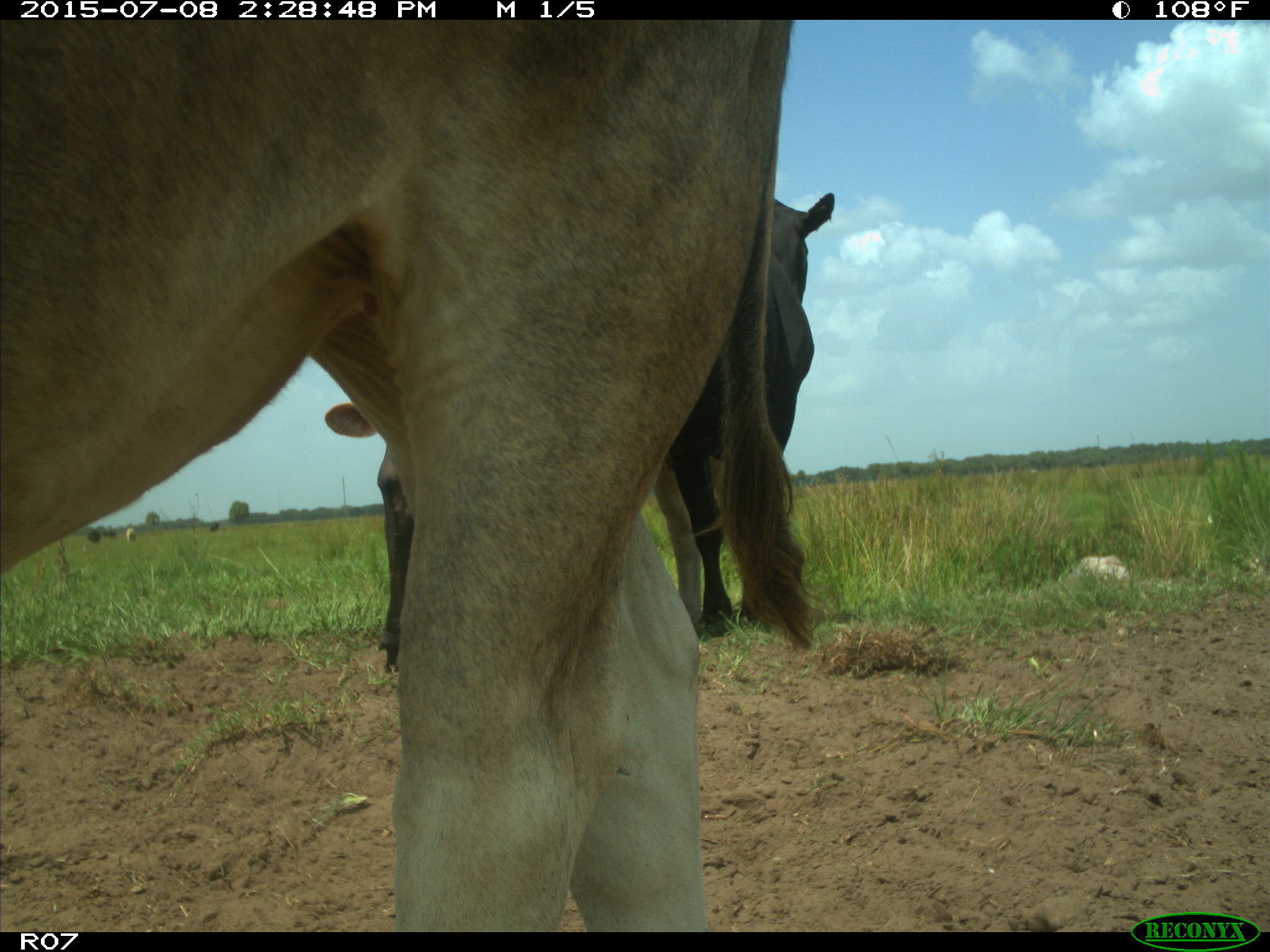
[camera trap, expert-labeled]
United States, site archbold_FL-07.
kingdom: Animalia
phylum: Chordata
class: Mammalia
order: Artiodactyla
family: Bovidae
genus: Bos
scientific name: Bos taurus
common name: domestic cow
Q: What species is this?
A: Bos taurus (domestic cow).